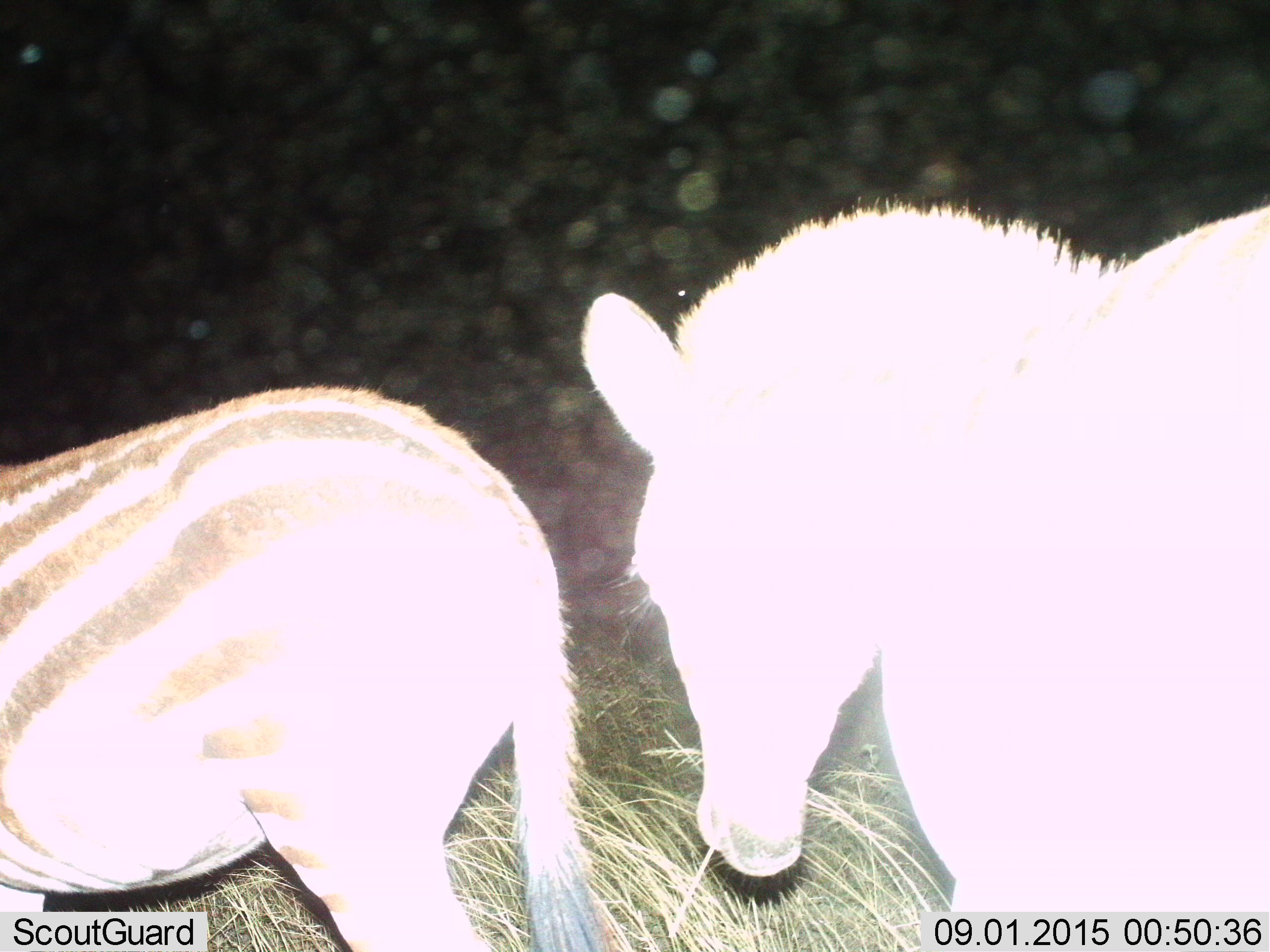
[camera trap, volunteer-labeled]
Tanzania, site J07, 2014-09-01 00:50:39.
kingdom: Animalia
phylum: Chordata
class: Mammalia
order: Perissodactyla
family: Equidae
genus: Equus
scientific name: Equus quagga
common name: plains zebra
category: zebra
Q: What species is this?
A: Zebra (plains zebra) (Equus quagga).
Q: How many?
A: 2.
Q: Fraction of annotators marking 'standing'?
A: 60%.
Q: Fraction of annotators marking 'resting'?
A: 0%.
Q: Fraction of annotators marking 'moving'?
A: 40%.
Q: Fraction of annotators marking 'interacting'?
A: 0%.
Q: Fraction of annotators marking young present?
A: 0%.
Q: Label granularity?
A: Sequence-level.